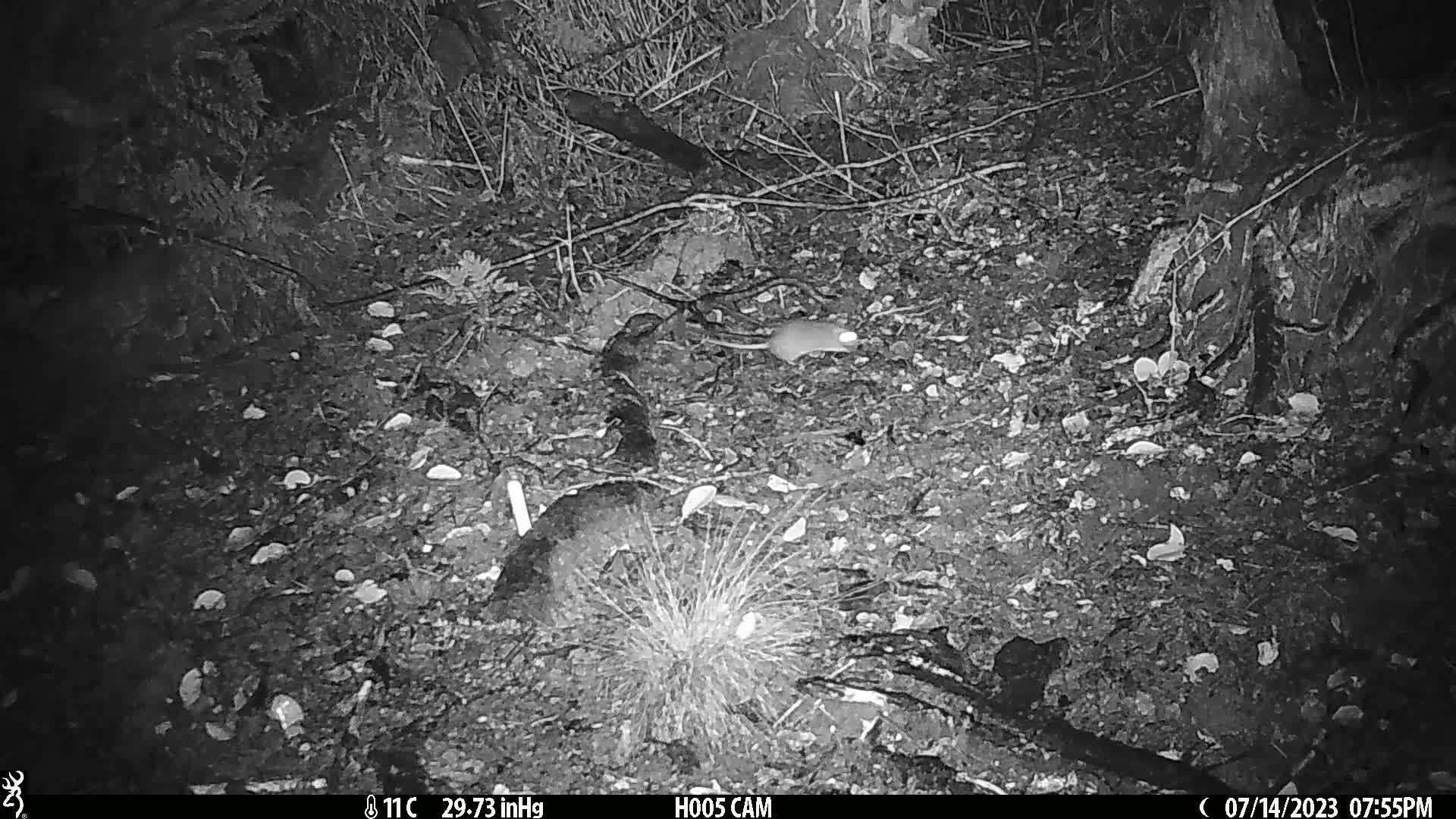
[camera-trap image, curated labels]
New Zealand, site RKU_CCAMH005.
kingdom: Animalia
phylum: Chordata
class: Mammalia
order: Rodentia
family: Muridae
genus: Rattus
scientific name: Rattus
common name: rat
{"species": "rat (Rattus)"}